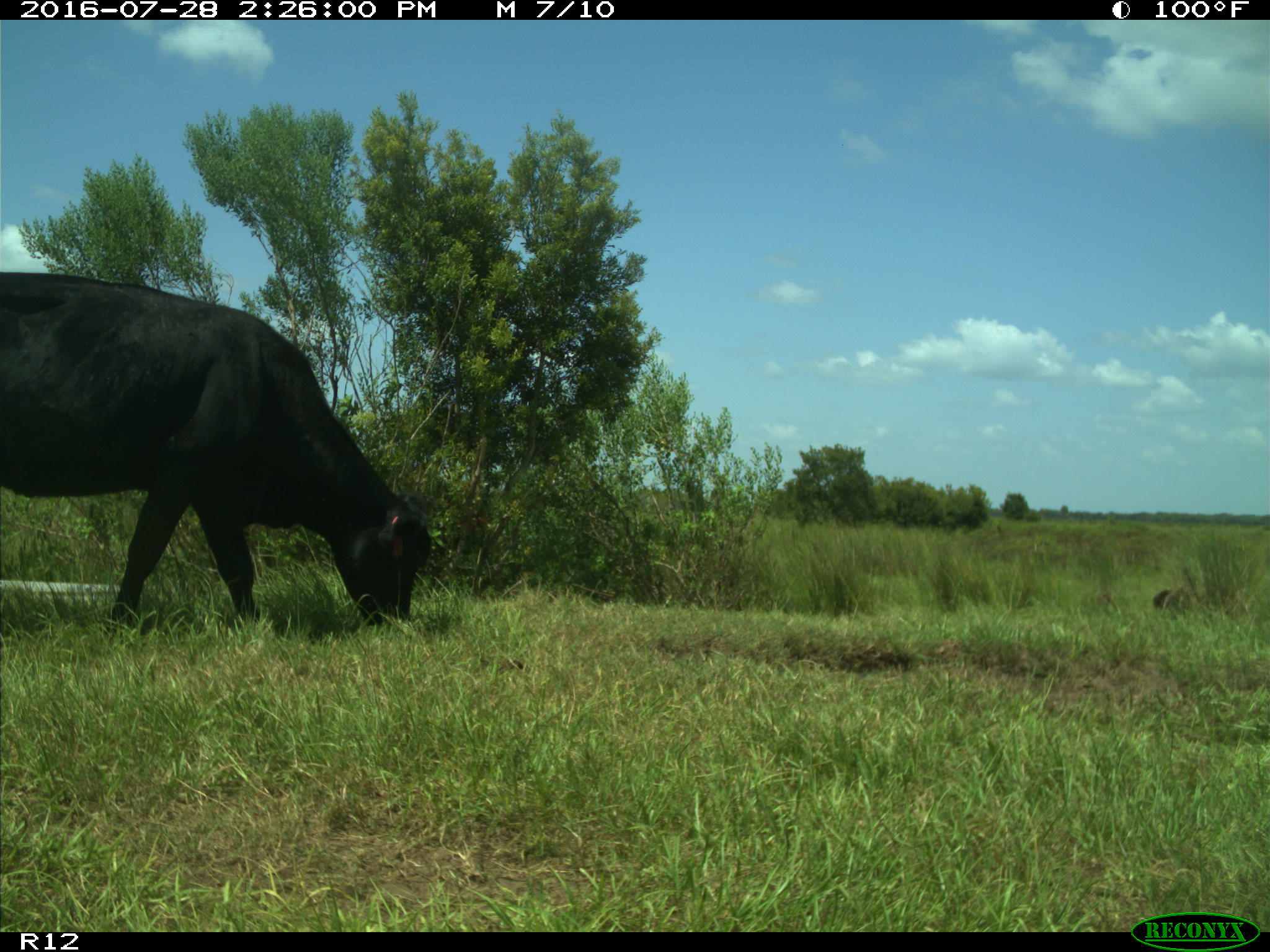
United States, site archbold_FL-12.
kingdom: Animalia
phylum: Chordata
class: Mammalia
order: Artiodactyla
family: Bovidae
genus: Bos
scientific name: Bos taurus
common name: domestic cow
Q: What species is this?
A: Bos taurus (domestic cow).